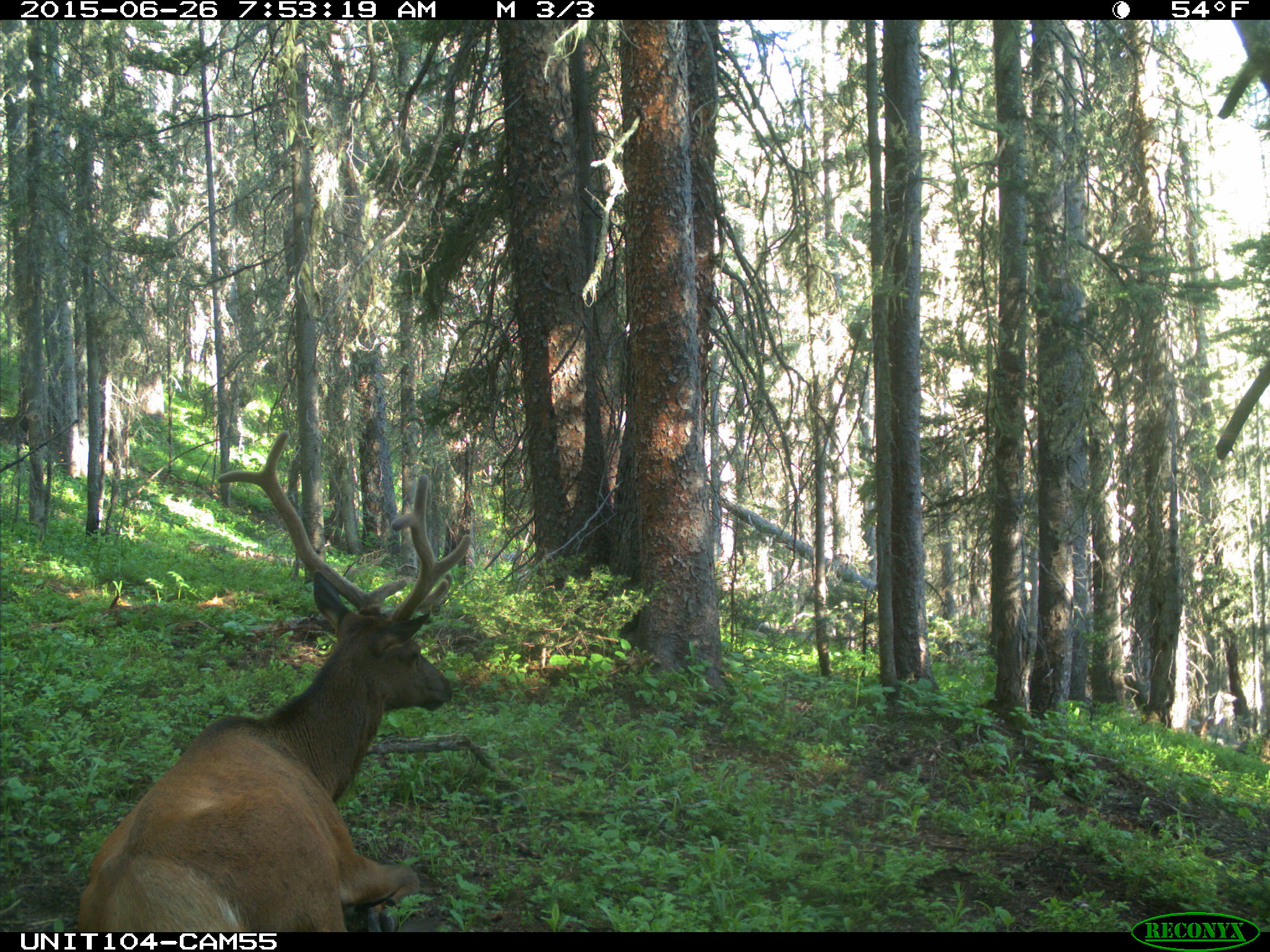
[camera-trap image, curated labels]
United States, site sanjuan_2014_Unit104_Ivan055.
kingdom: Animalia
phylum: Chordata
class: Mammalia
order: Artiodactyla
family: Cervidae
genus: Cervus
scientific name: Cervus elaphus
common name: red deer